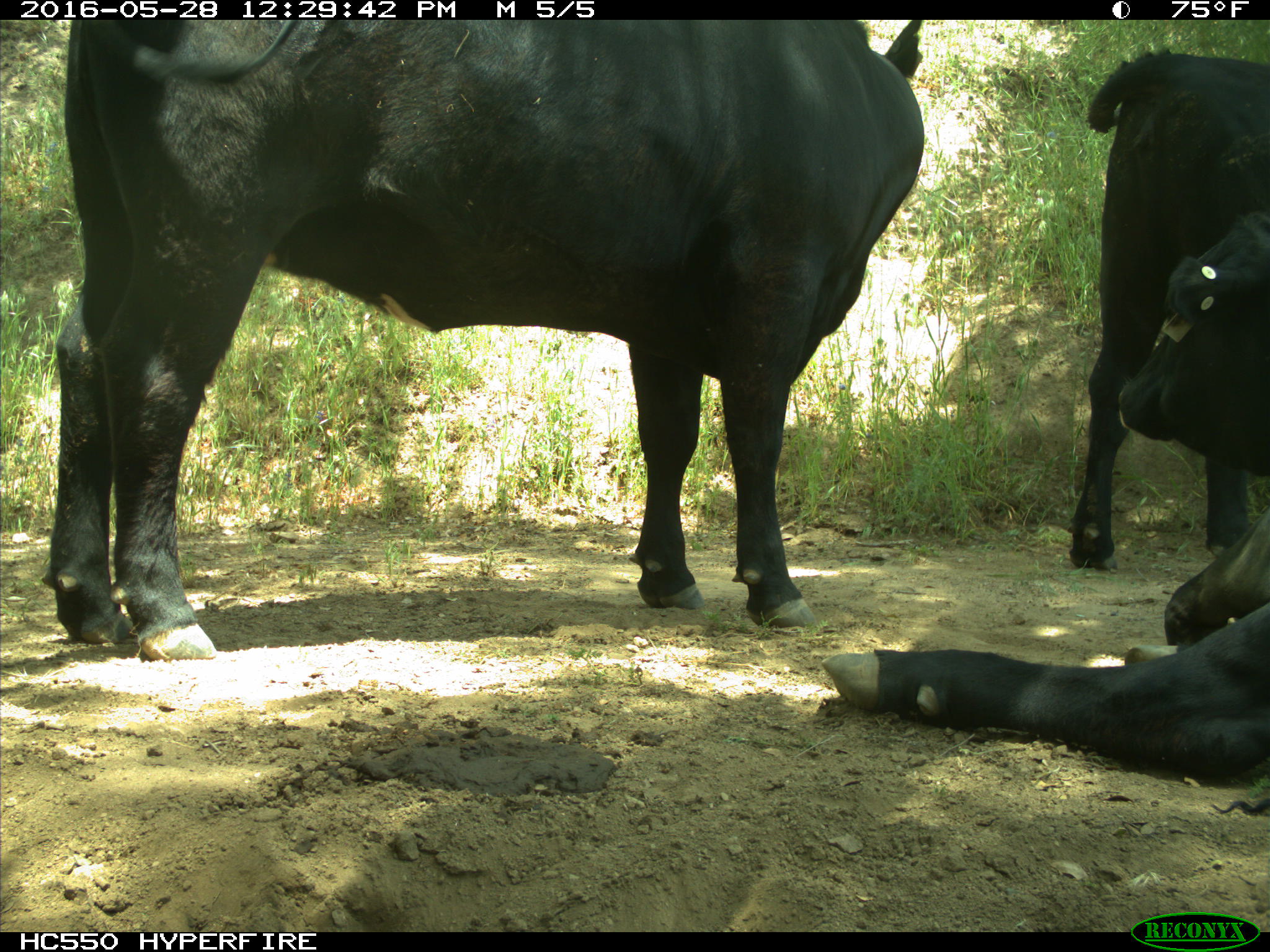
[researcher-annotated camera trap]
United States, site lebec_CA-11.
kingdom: Animalia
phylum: Chordata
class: Mammalia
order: Artiodactyla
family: Bovidae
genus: Bos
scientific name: Bos taurus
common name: domestic cow